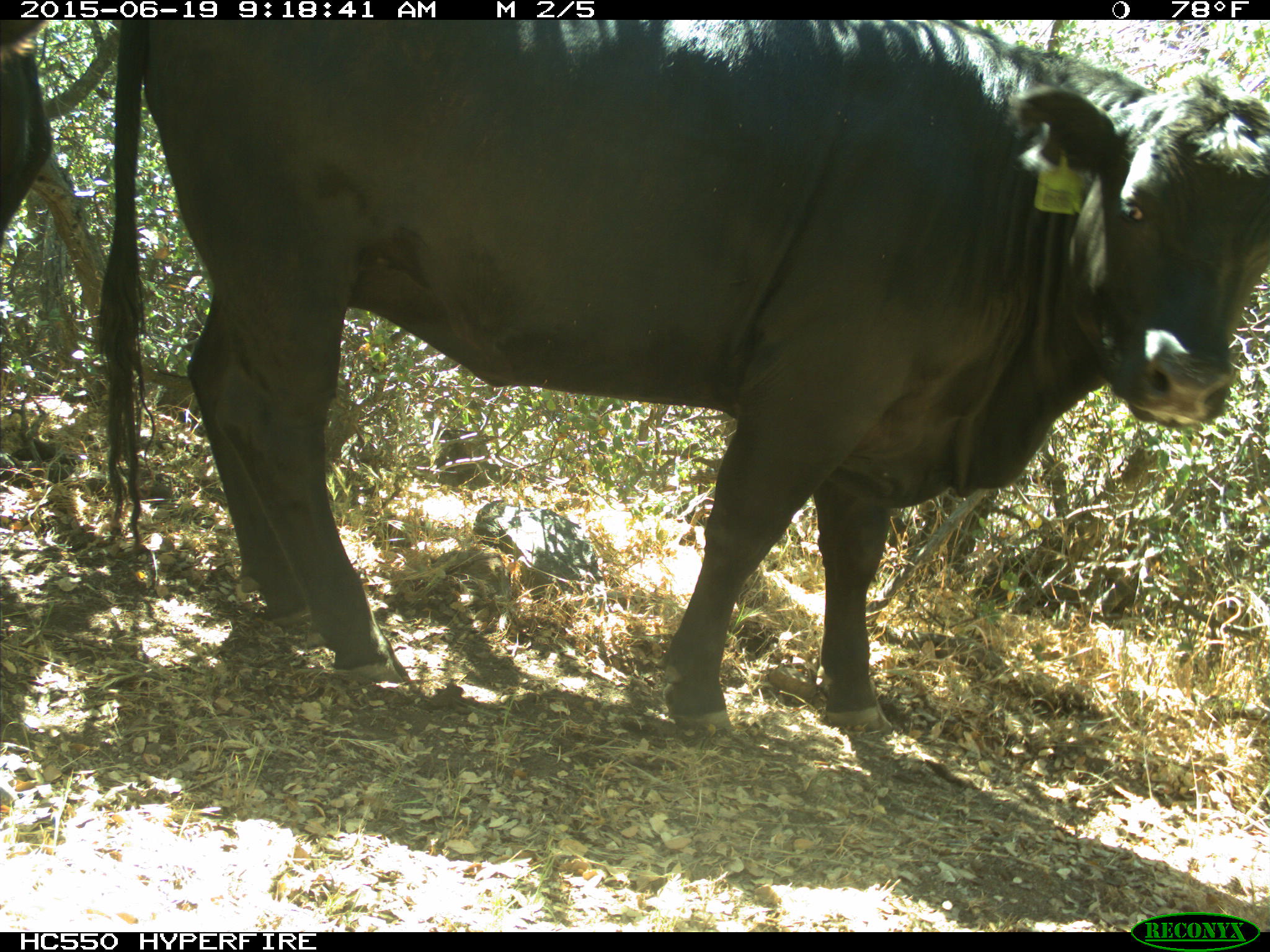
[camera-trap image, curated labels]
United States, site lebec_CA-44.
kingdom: Animalia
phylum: Chordata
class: Mammalia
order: Artiodactyla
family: Bovidae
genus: Bos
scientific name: Bos taurus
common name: domestic cow